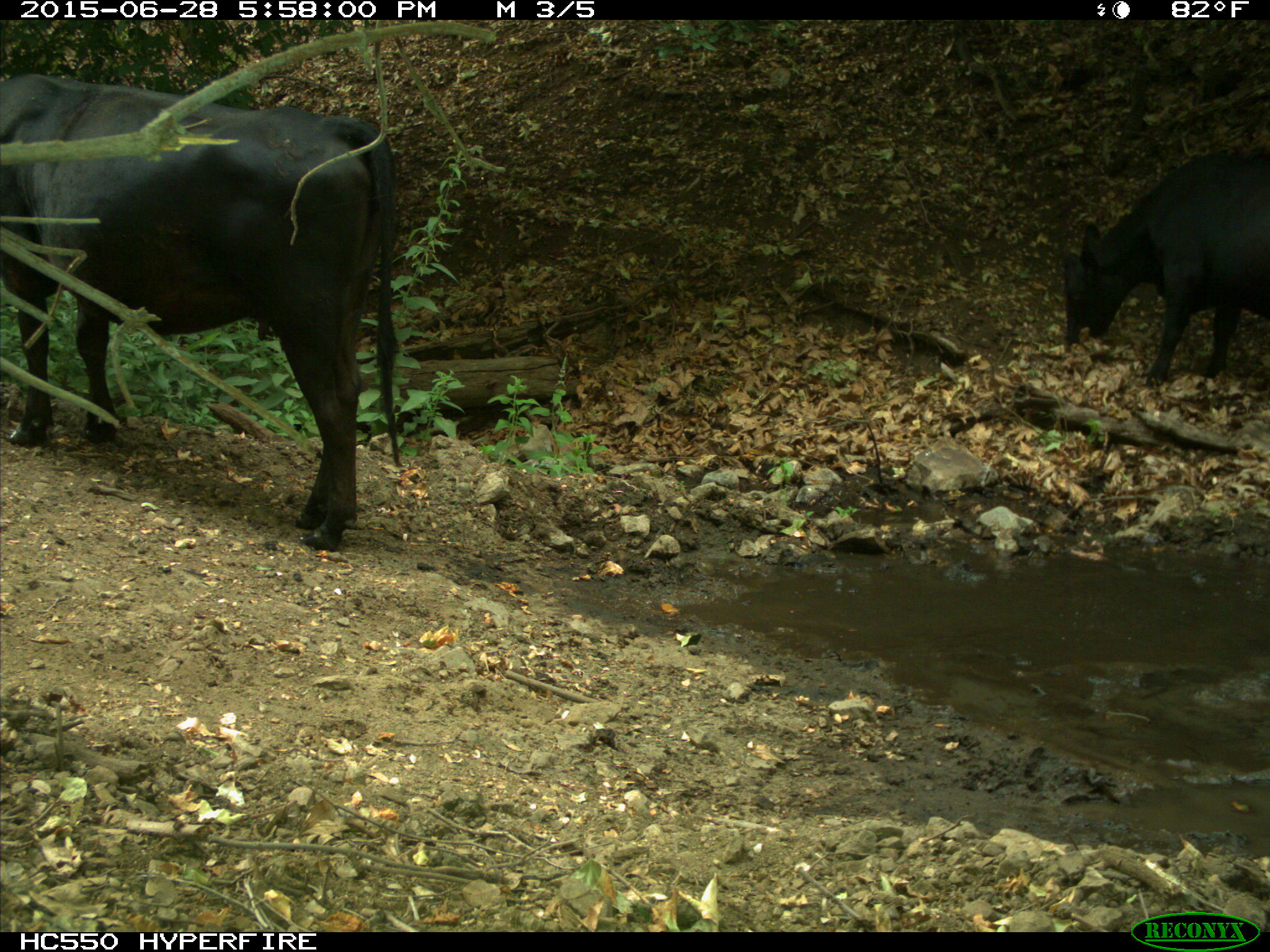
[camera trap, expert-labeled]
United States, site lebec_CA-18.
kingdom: Animalia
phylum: Chordata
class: Mammalia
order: Artiodactyla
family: Bovidae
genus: Bos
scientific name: Bos taurus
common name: domestic cow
Bos taurus (domestic cow).